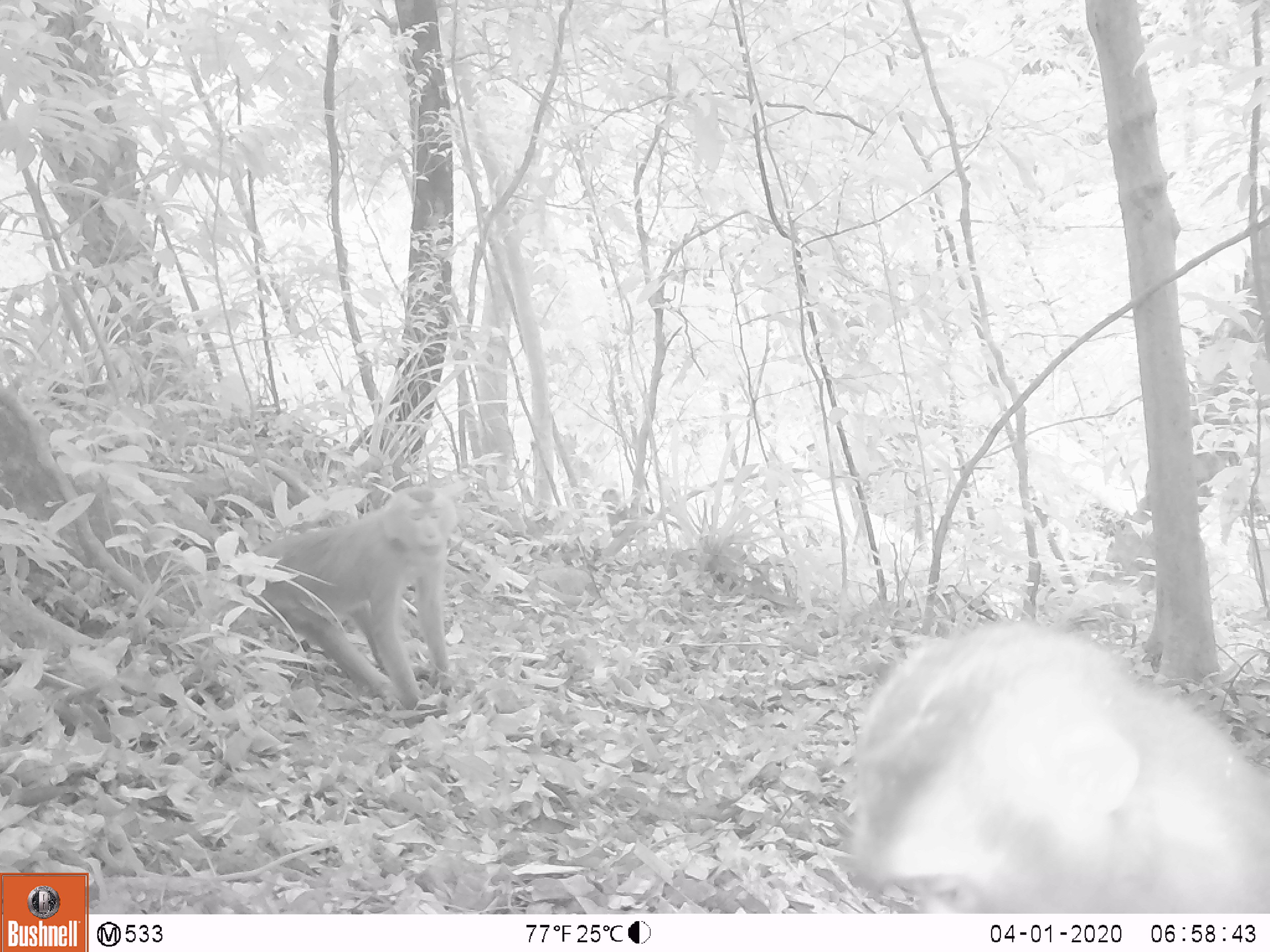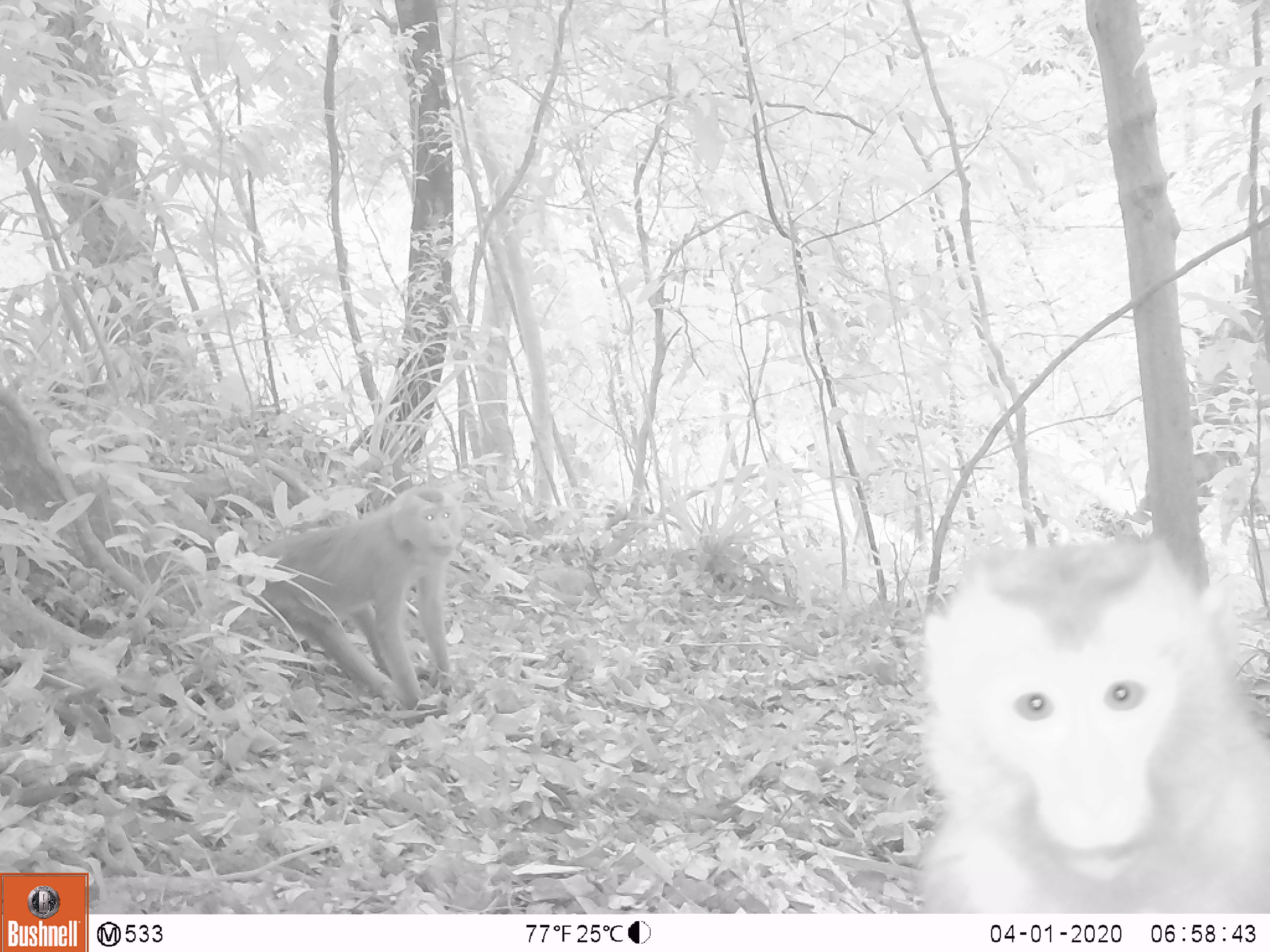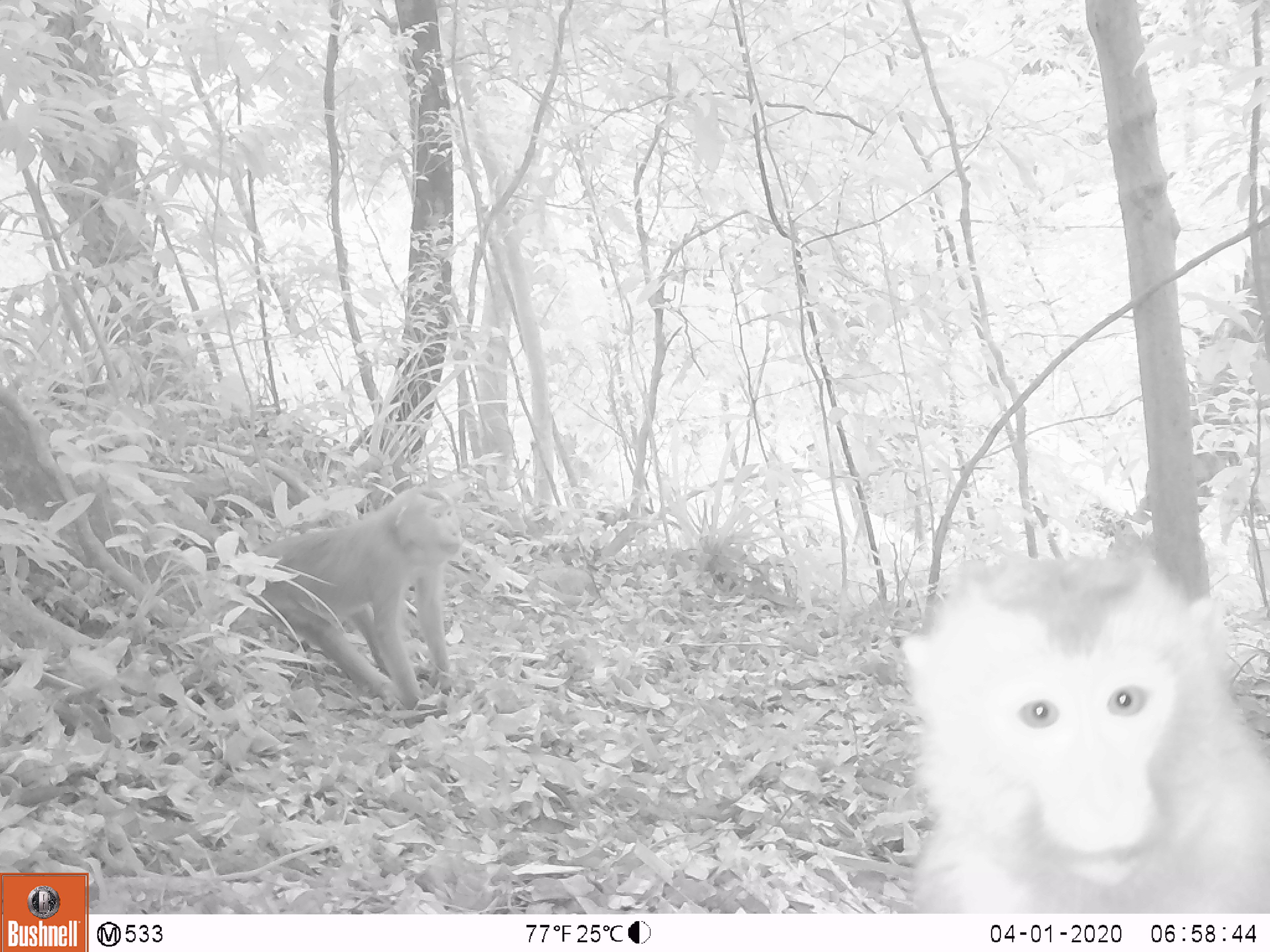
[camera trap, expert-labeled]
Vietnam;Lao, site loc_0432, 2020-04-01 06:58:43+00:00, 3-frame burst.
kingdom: Animalia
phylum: Chordata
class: Mammalia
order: Primates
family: Cercopithecidae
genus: Macaca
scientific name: Macaca nemestrina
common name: pig-tailed macaque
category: pig tailed macaque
Pig tailed macaque (pig-tailed macaque) (Macaca nemestrina). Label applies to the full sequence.